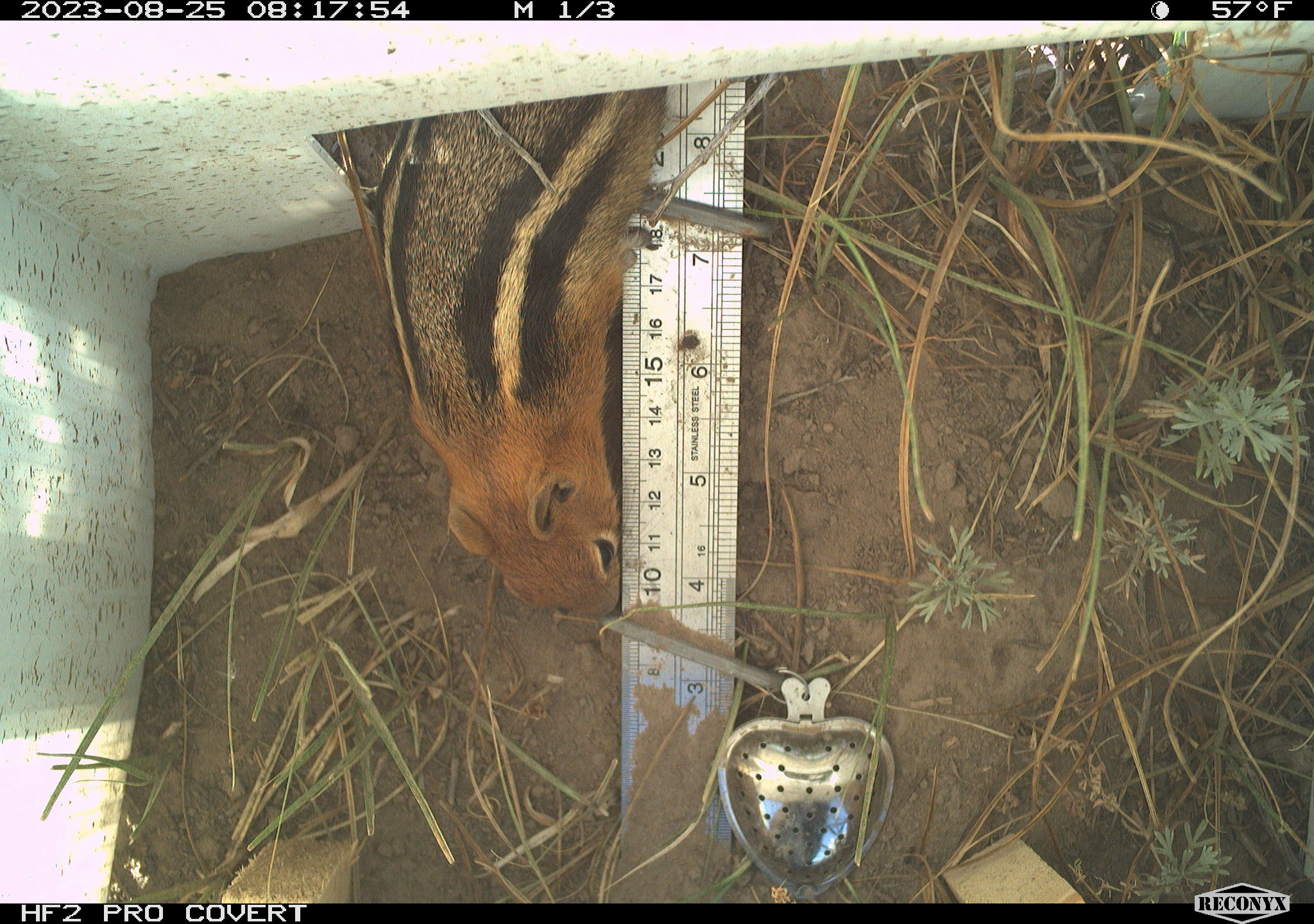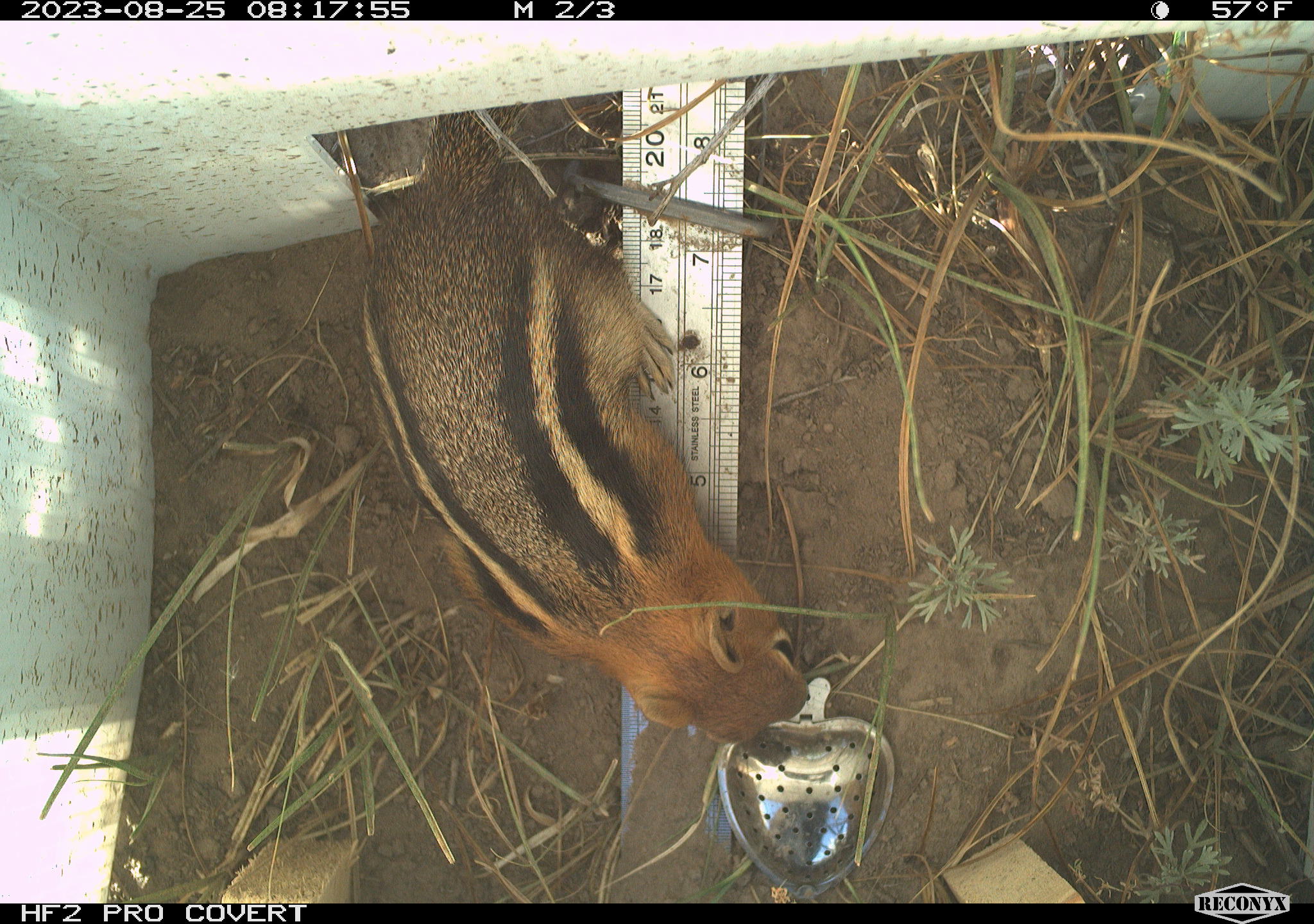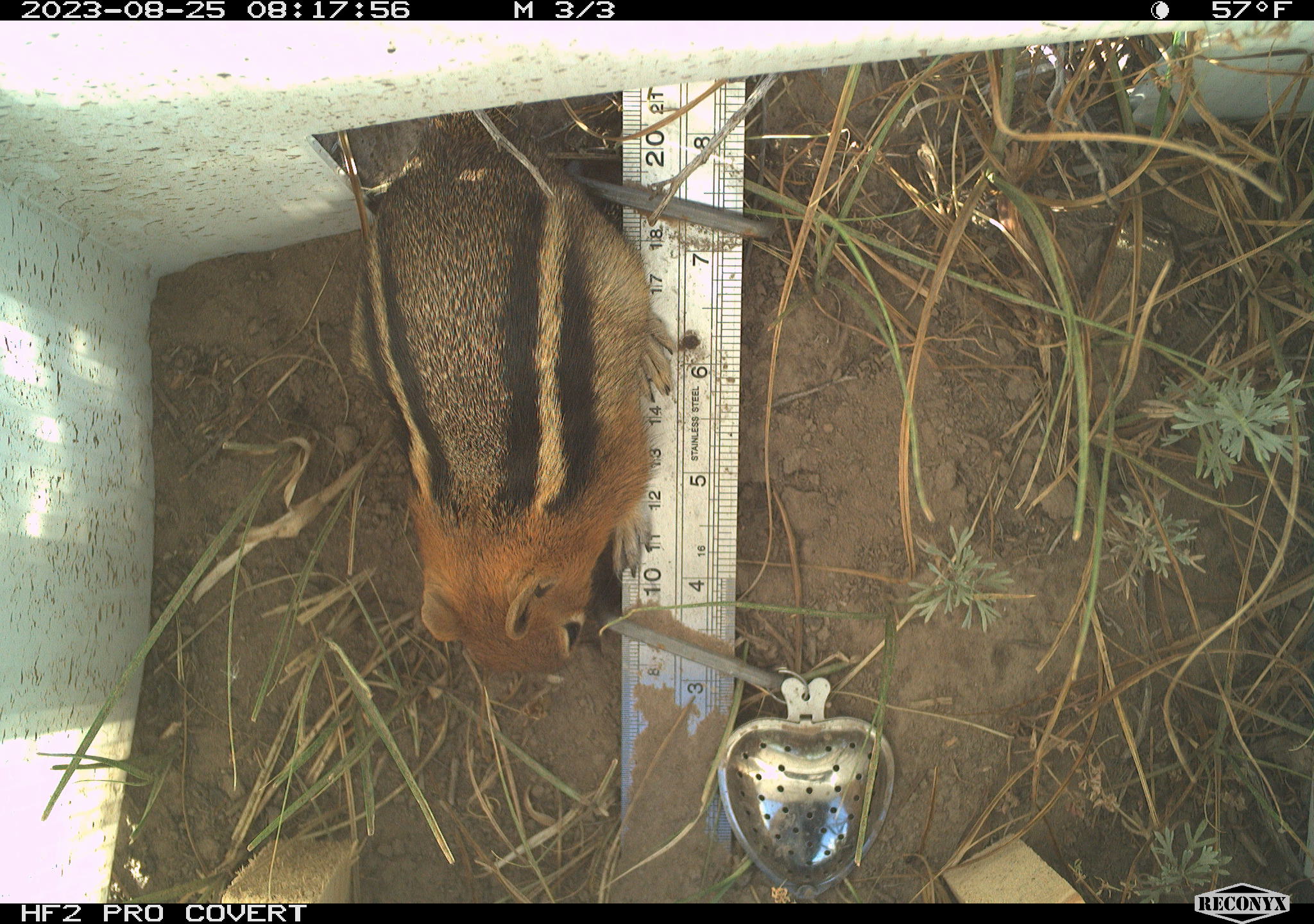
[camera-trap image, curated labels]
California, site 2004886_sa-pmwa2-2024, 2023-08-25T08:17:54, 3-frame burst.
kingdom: Animalia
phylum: Chordata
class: Mammalia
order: Rodentia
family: Sciuridae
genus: Callospermophilus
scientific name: Callospermophilus lateralis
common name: golden mantled ground squirrel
Golden mantled ground squirrel (Callospermophilus lateralis).